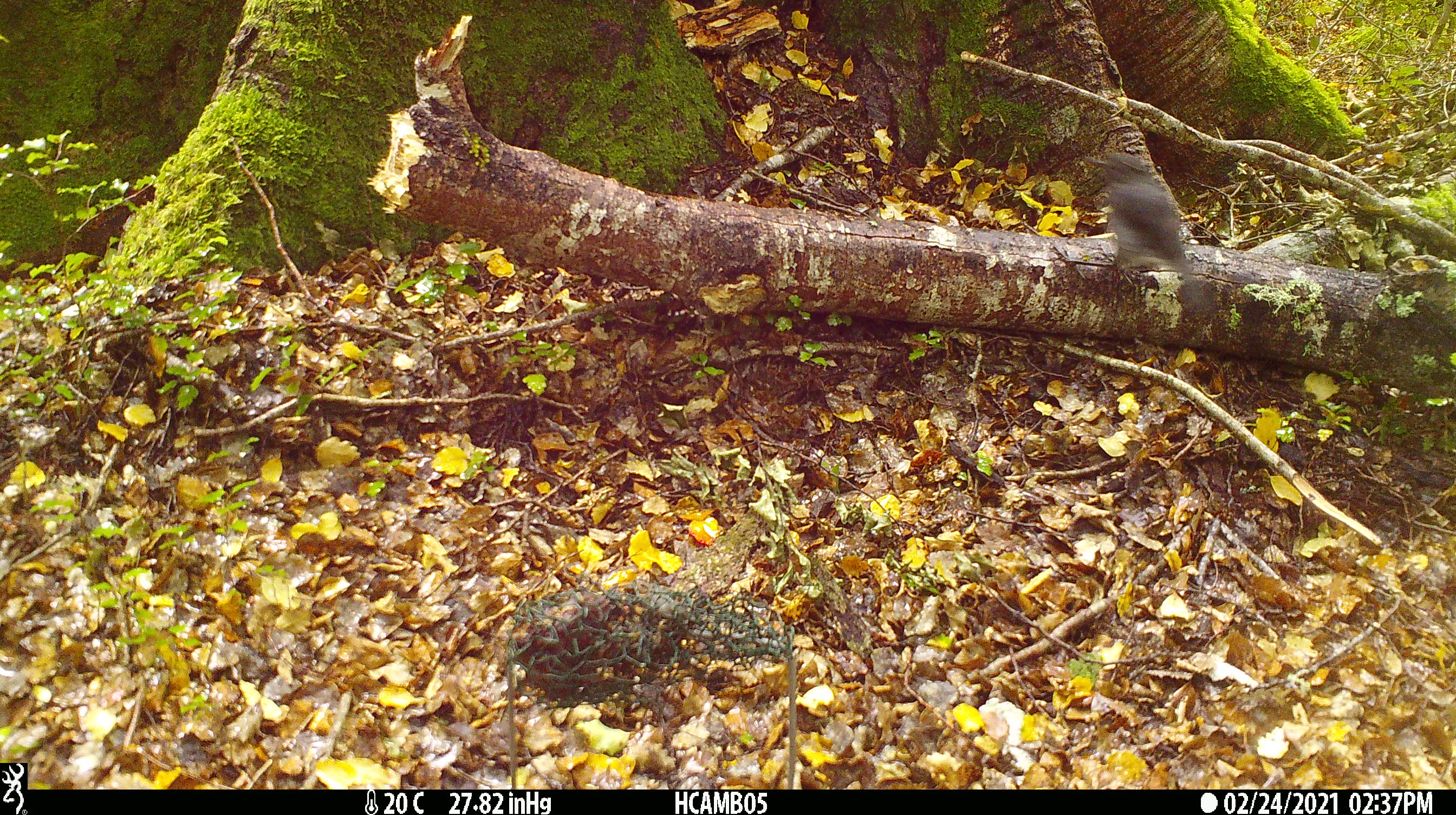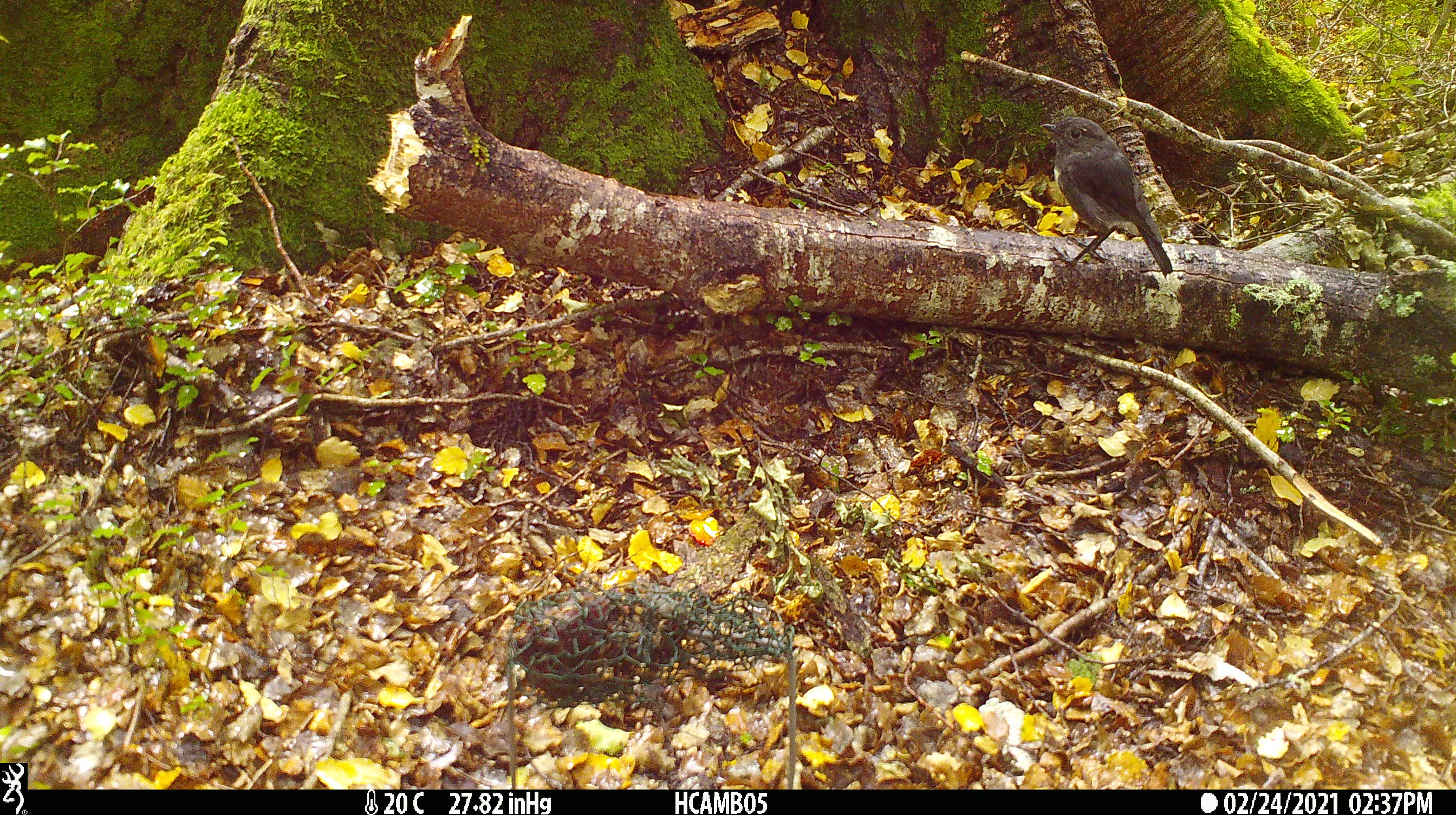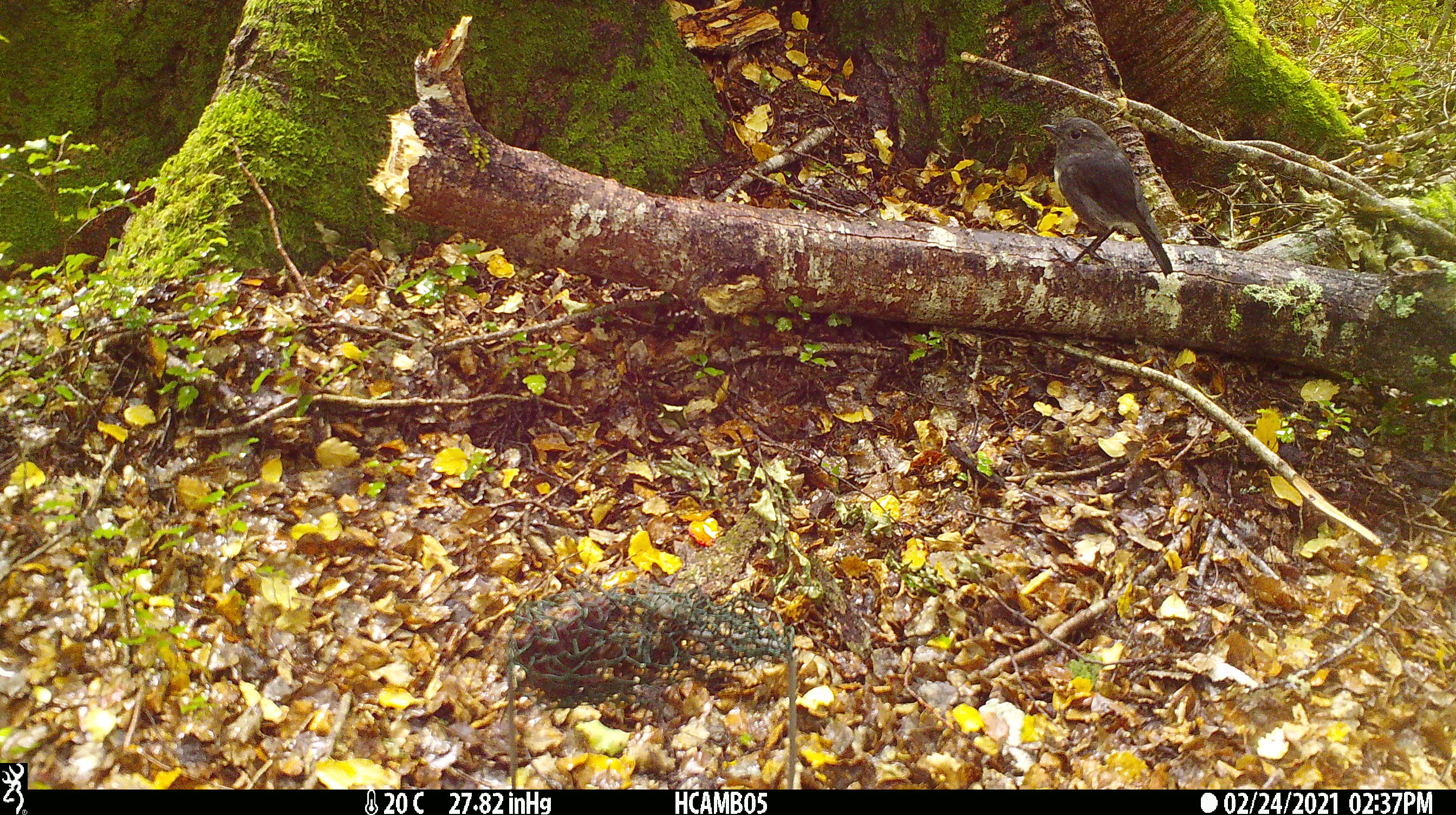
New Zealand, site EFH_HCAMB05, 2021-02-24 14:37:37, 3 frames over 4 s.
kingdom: Animalia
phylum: Chordata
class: Aves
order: Passeriformes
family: Petroicidae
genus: Petroica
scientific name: Petroica australis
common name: new zealand robin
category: robin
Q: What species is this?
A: Robin (new zealand robin) (Petroica australis).